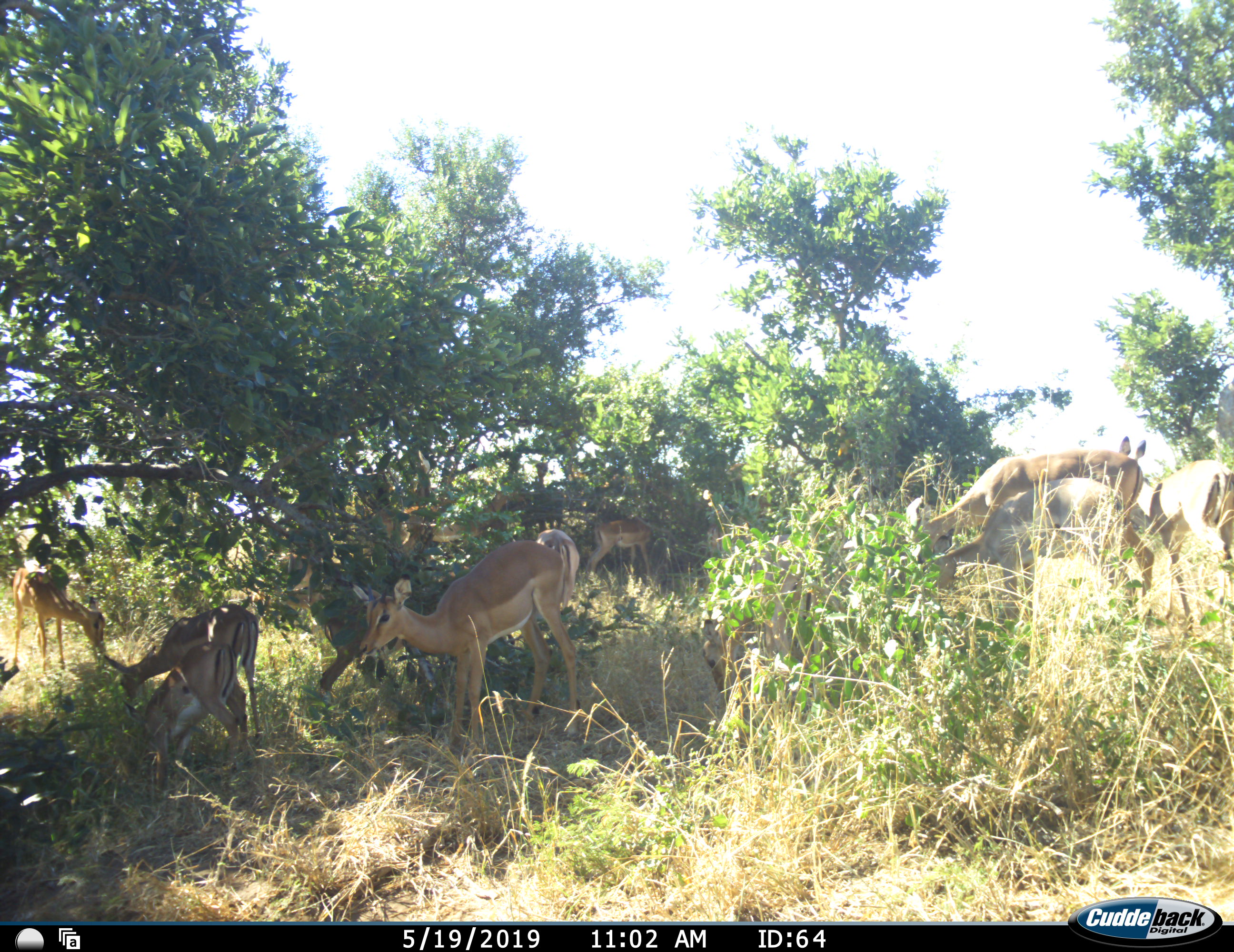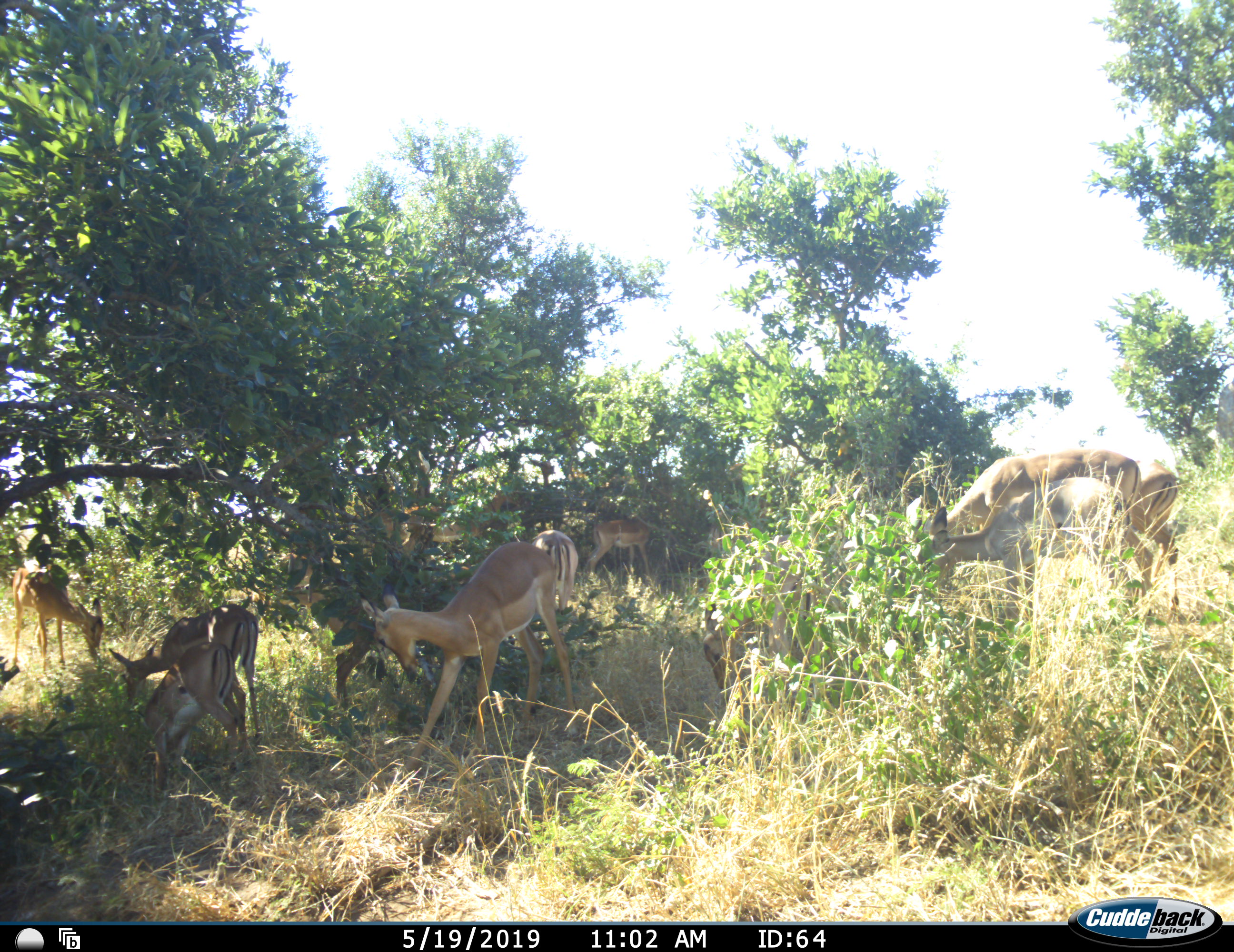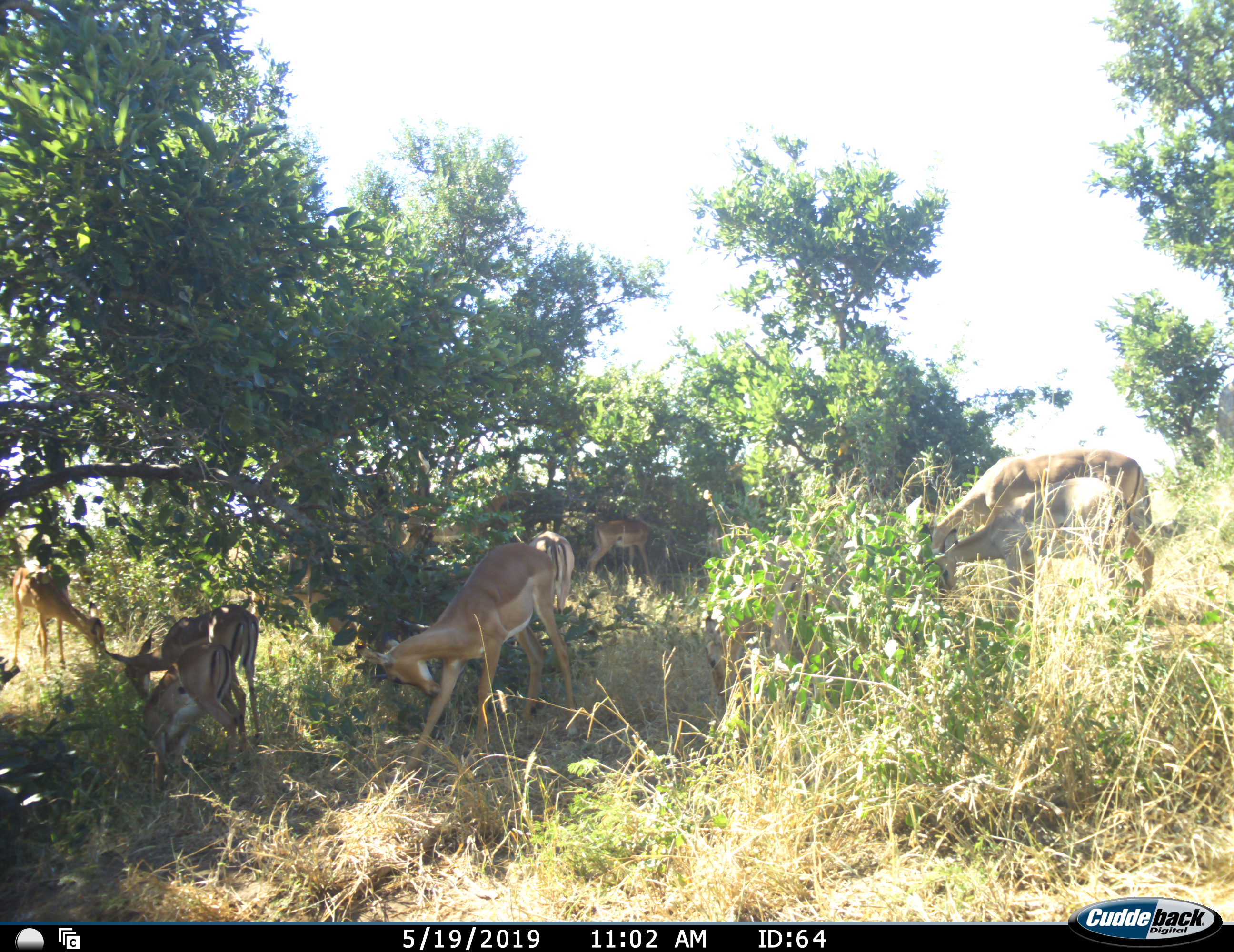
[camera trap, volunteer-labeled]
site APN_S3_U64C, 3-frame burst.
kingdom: Animalia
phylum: Chordata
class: Mammalia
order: Artiodactyla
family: Bovidae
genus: Aepyceros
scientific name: Aepyceros melampus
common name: impala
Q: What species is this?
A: Impala (Aepyceros melampus).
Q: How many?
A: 7.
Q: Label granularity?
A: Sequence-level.